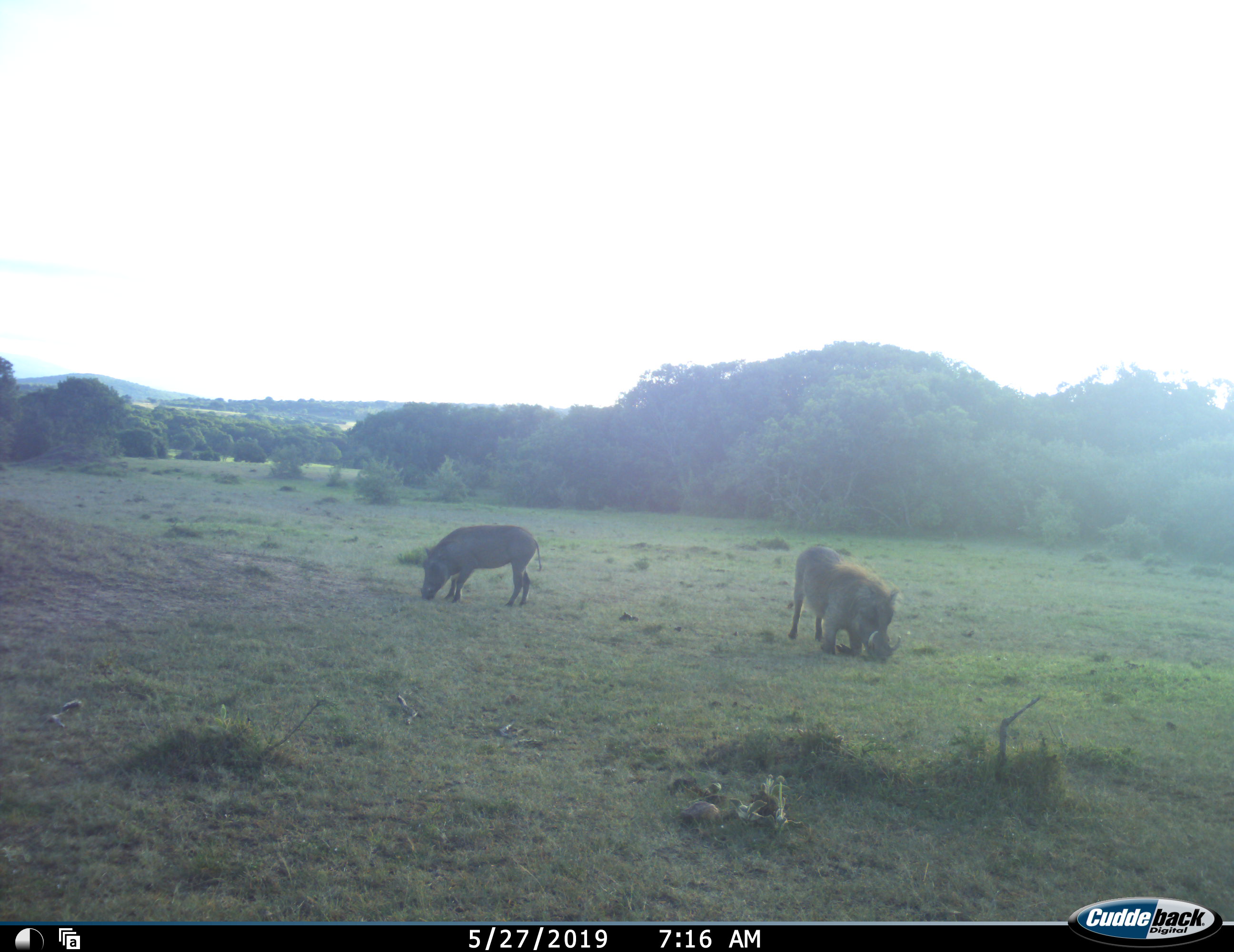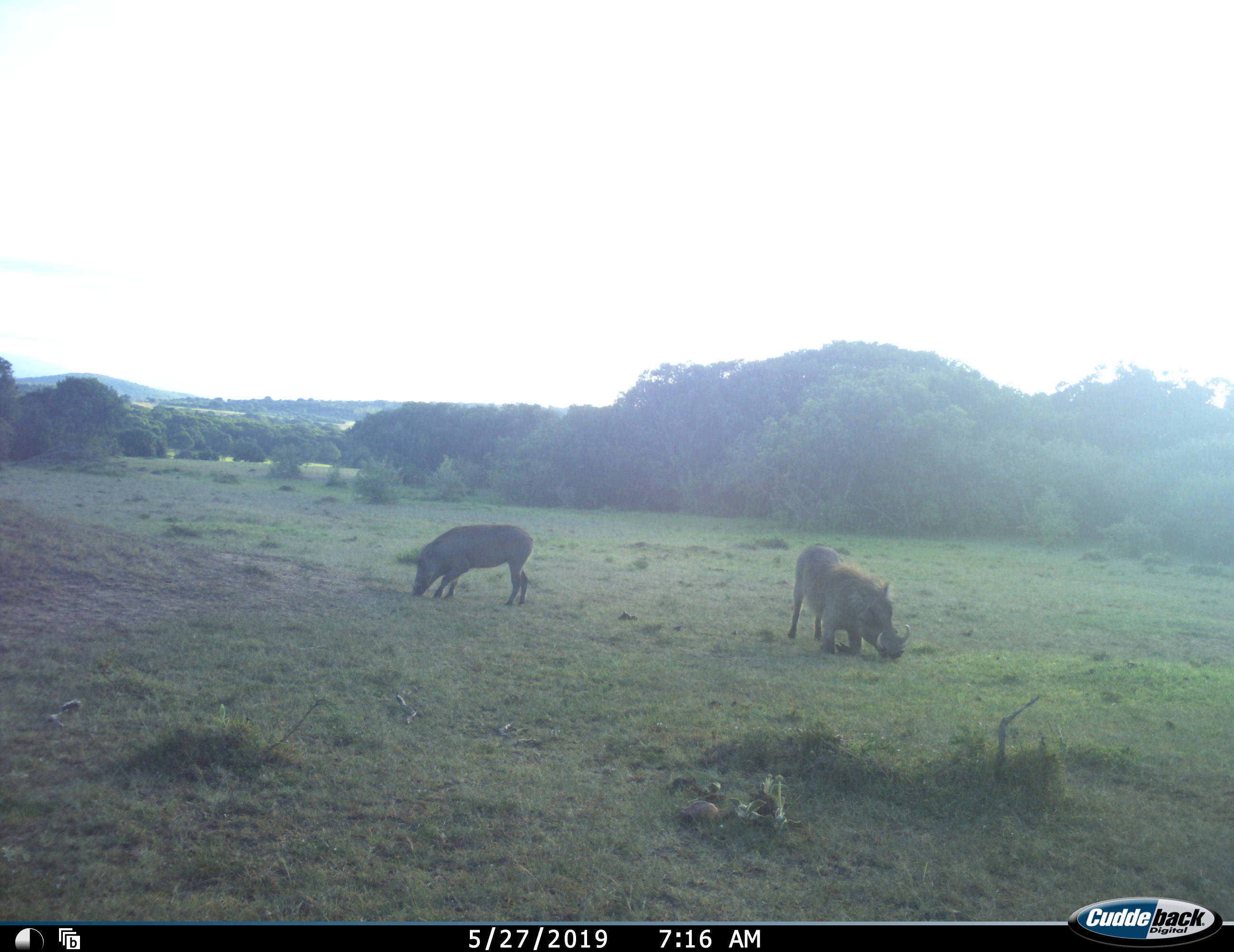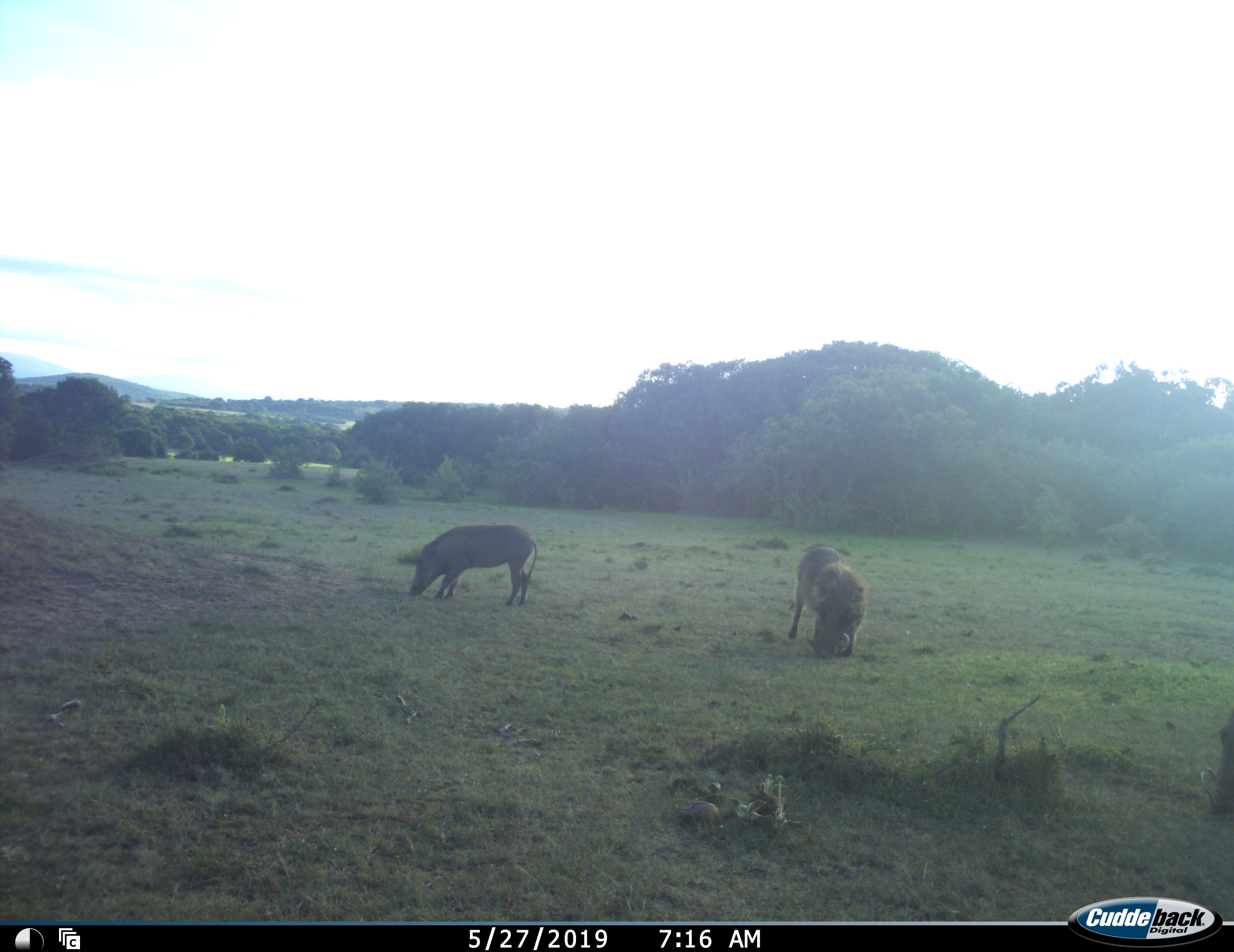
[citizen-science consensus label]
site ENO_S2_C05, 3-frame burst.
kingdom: Animalia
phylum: Chordata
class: Mammalia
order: Artiodactyla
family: Suidae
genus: Phacochoerus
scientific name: Phacochoerus africanus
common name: warthog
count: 3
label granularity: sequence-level